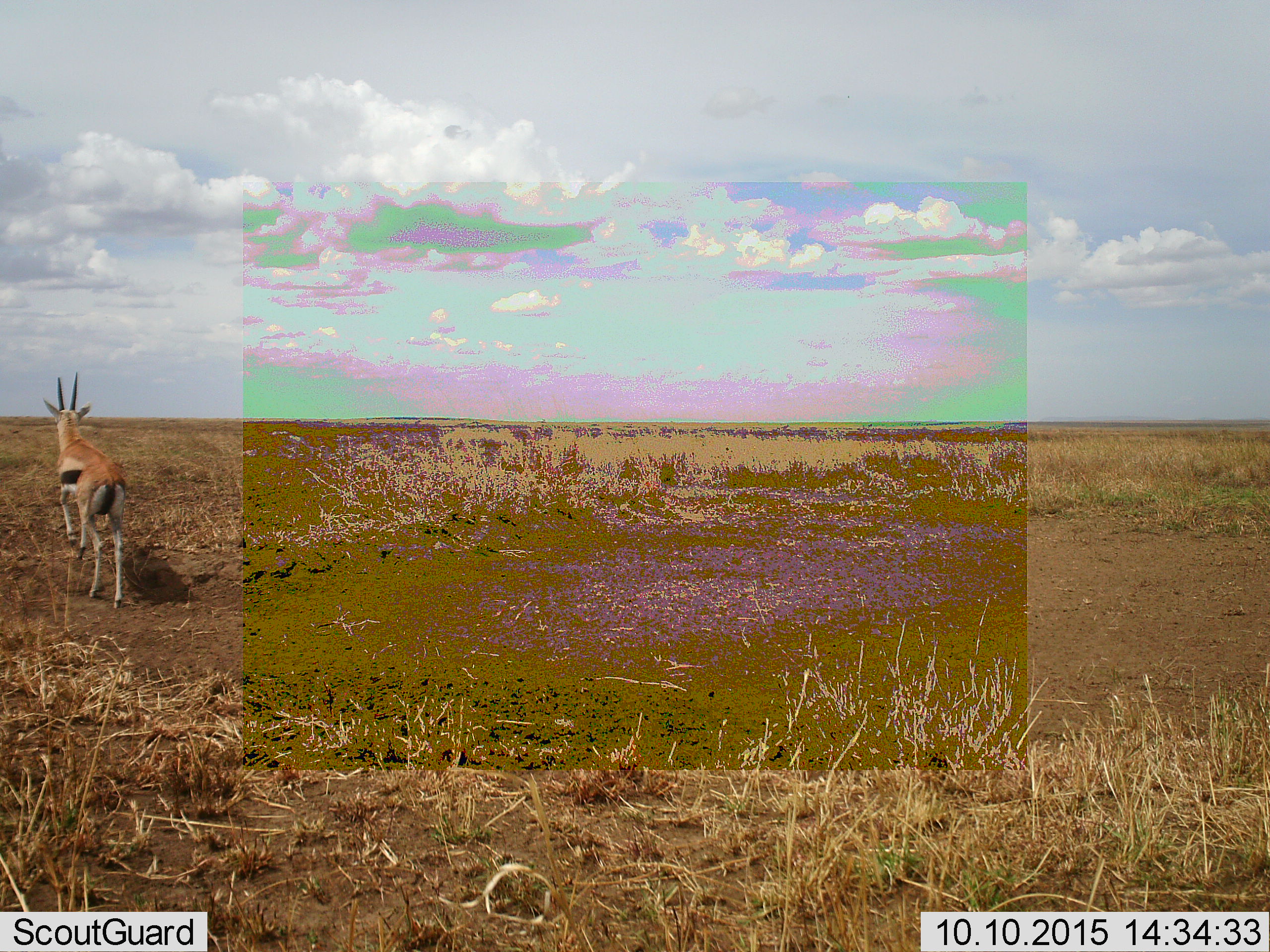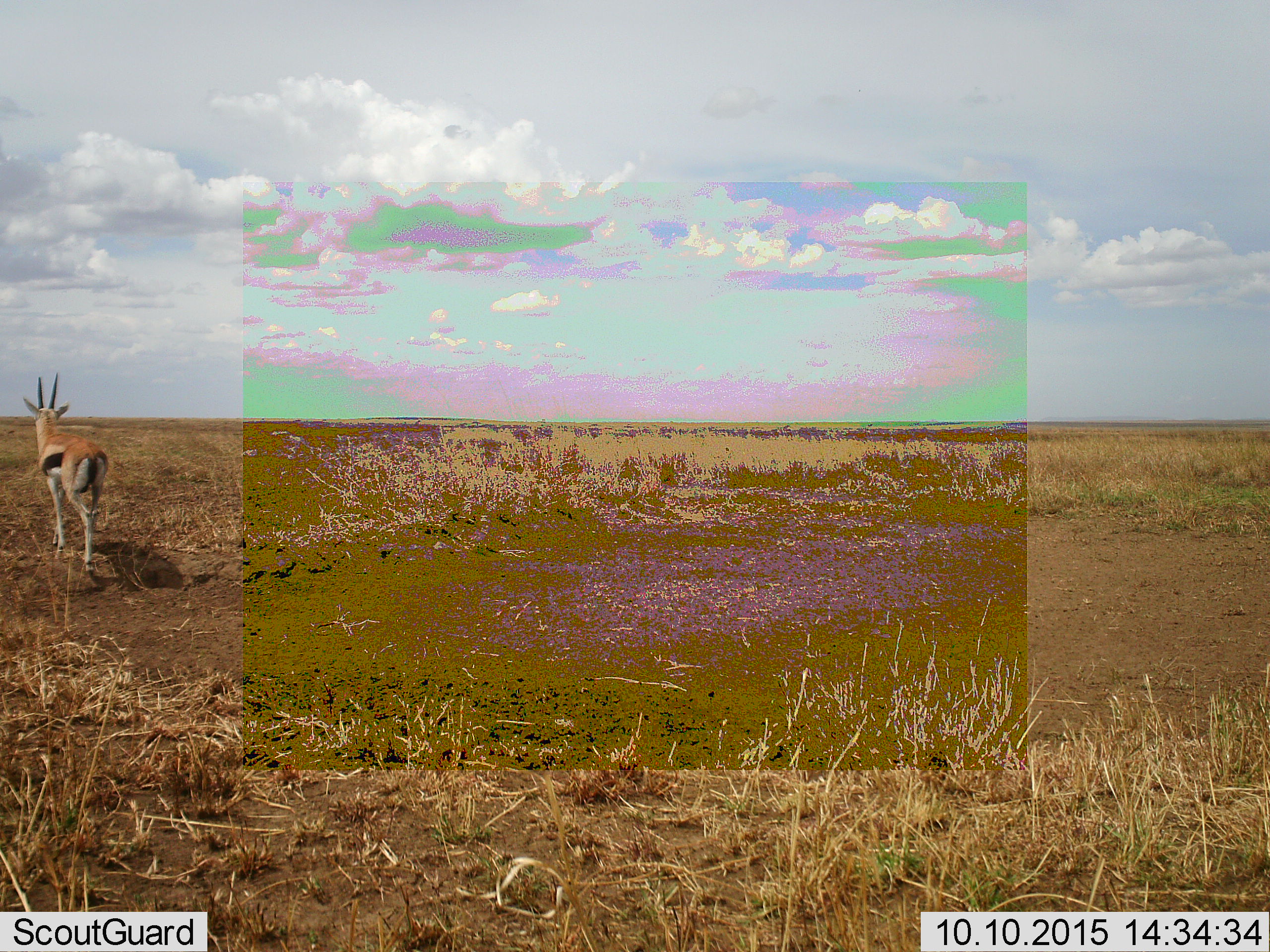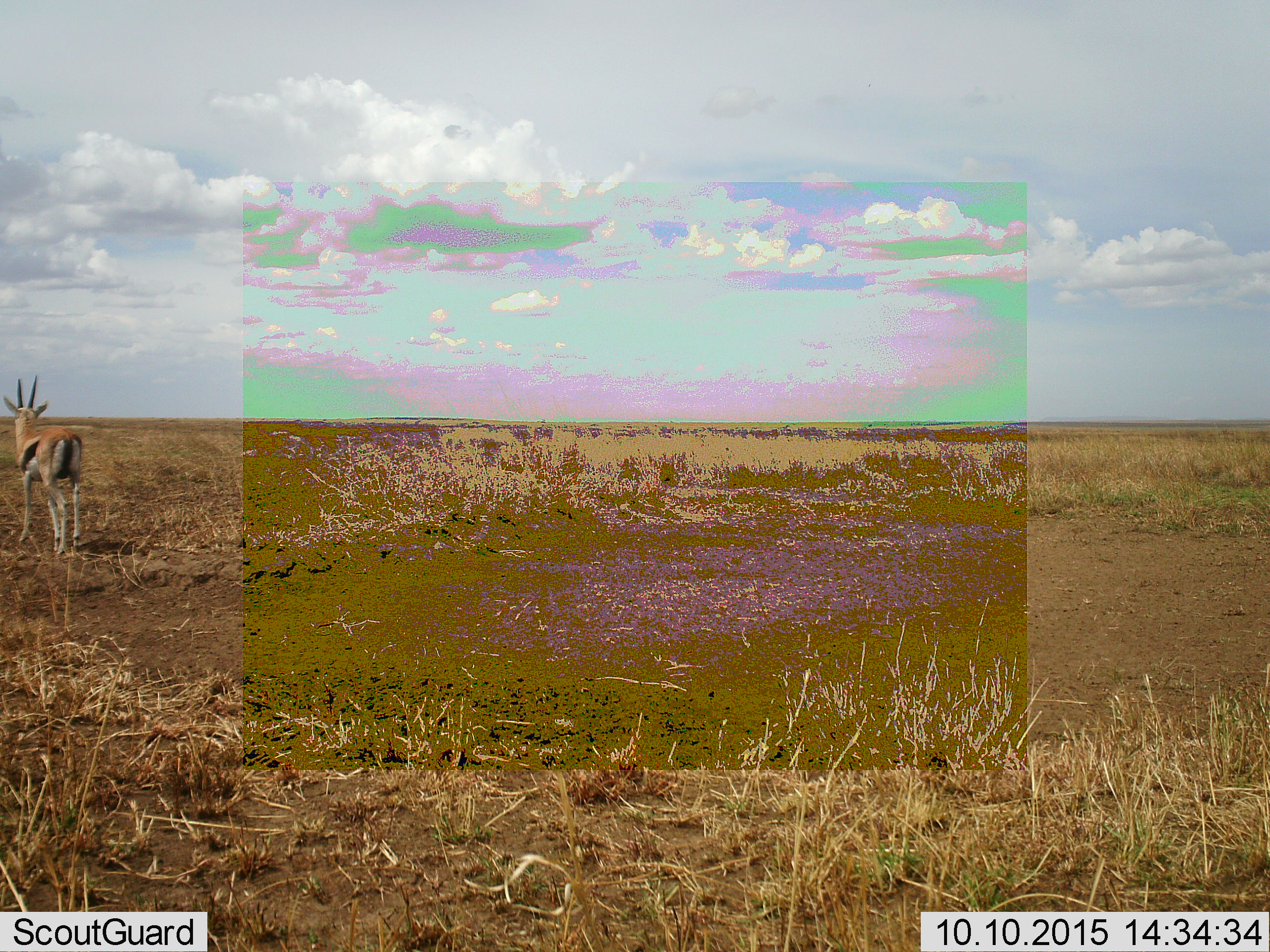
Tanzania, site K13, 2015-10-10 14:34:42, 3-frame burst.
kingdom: Animalia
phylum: Chordata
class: Mammalia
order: Artiodactyla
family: Bovidae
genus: Eudorcas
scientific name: Eudorcas thomsonii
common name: thomson's gazelle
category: gazellethomsons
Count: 1.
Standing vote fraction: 14%.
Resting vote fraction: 0%.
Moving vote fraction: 86%.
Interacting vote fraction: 0%.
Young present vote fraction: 0%.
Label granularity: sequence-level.